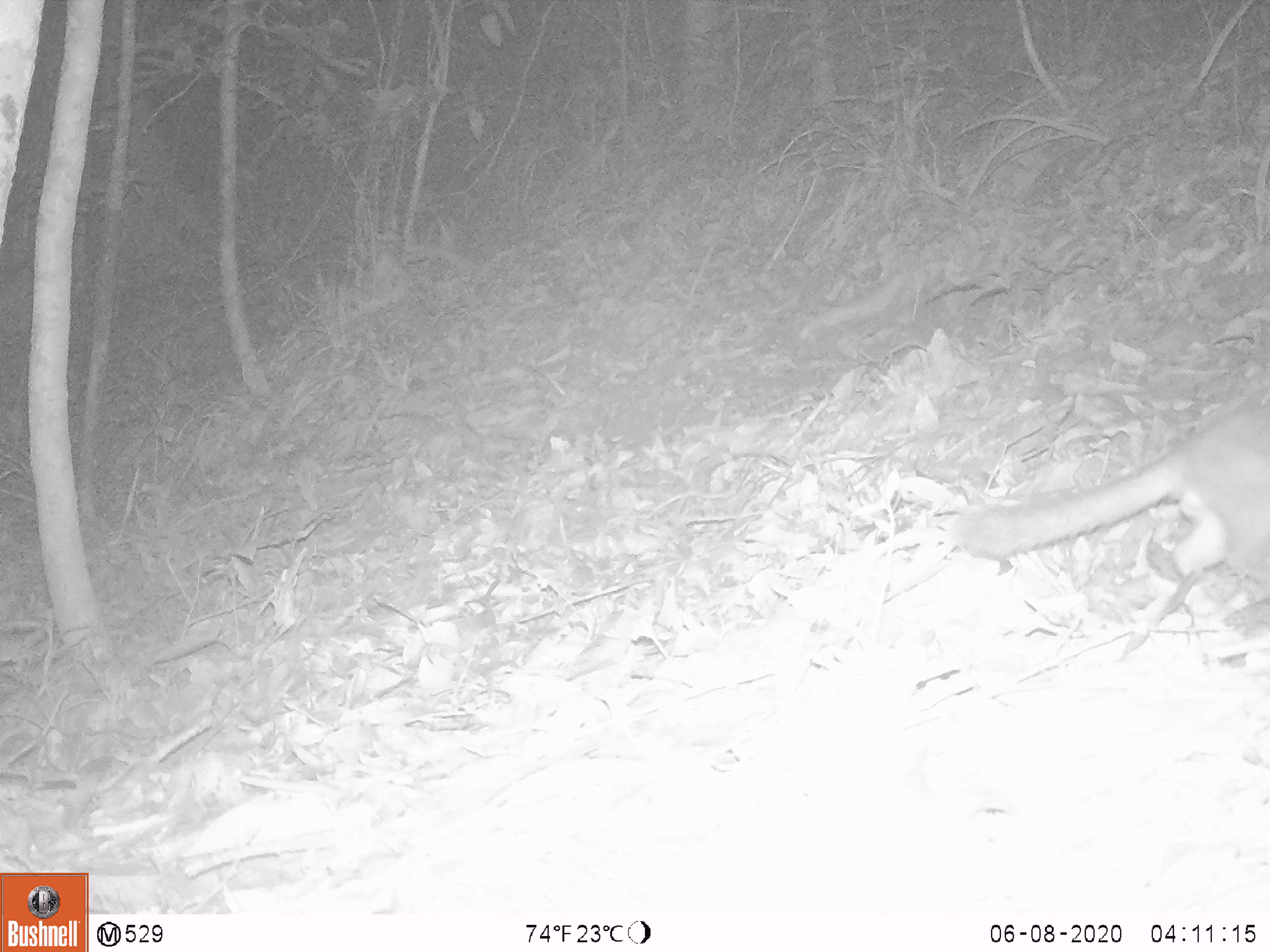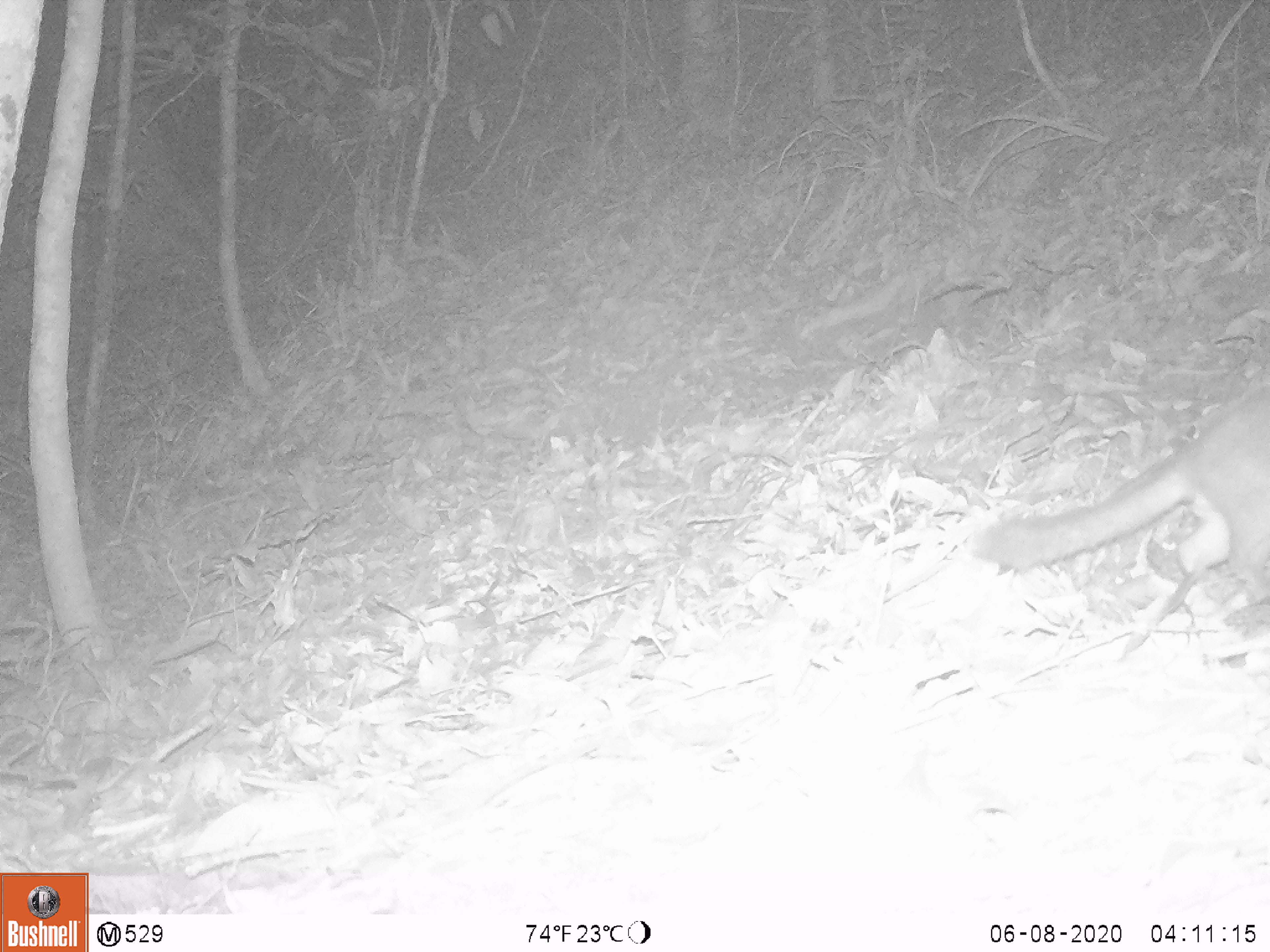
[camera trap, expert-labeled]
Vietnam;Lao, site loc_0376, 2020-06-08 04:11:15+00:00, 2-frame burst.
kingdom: Animalia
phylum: Chordata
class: Mammalia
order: Carnivora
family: Mustelidae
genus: Melogale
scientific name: Melogale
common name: ferret badger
Ferret badger (Melogale). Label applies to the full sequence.